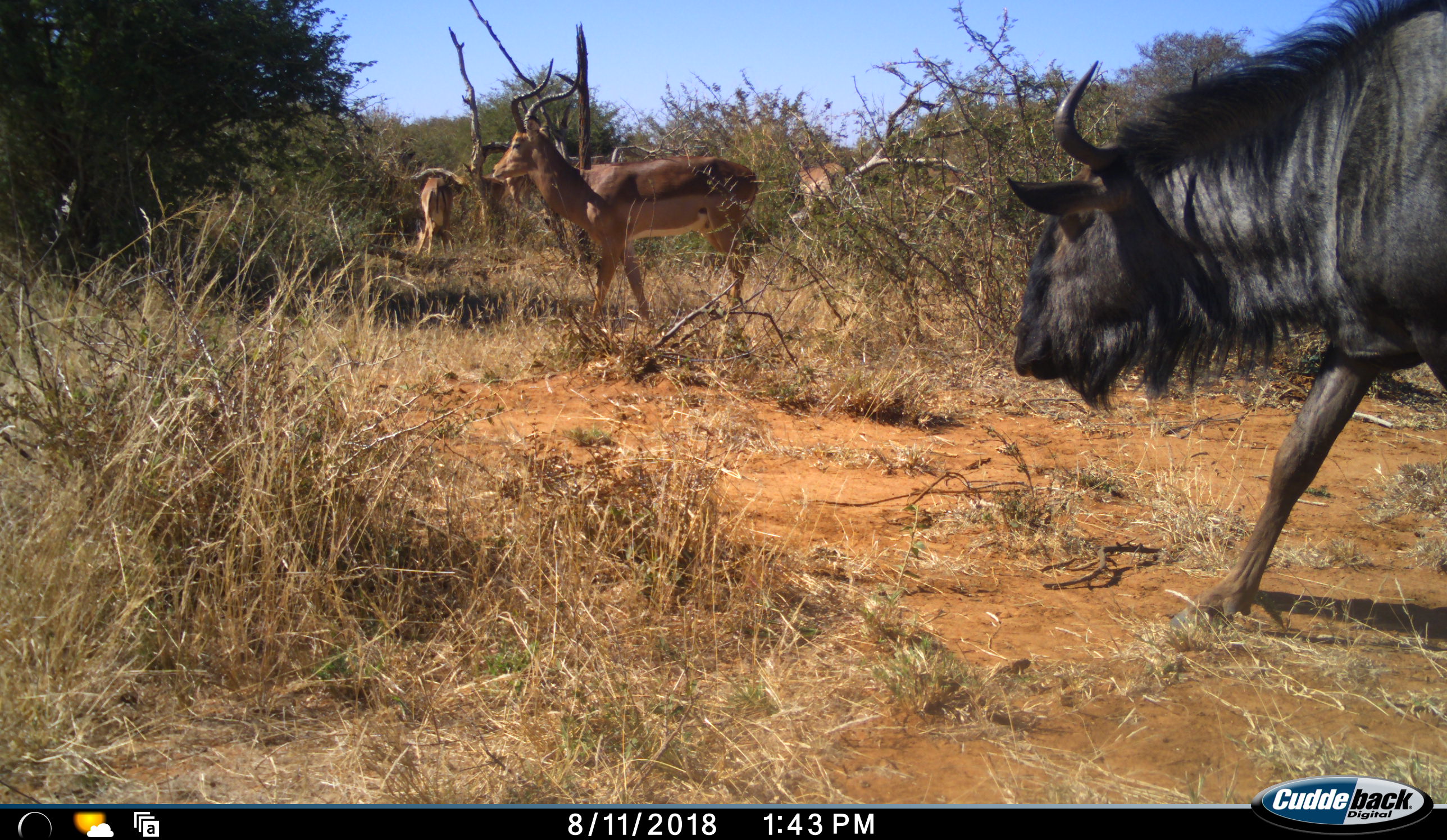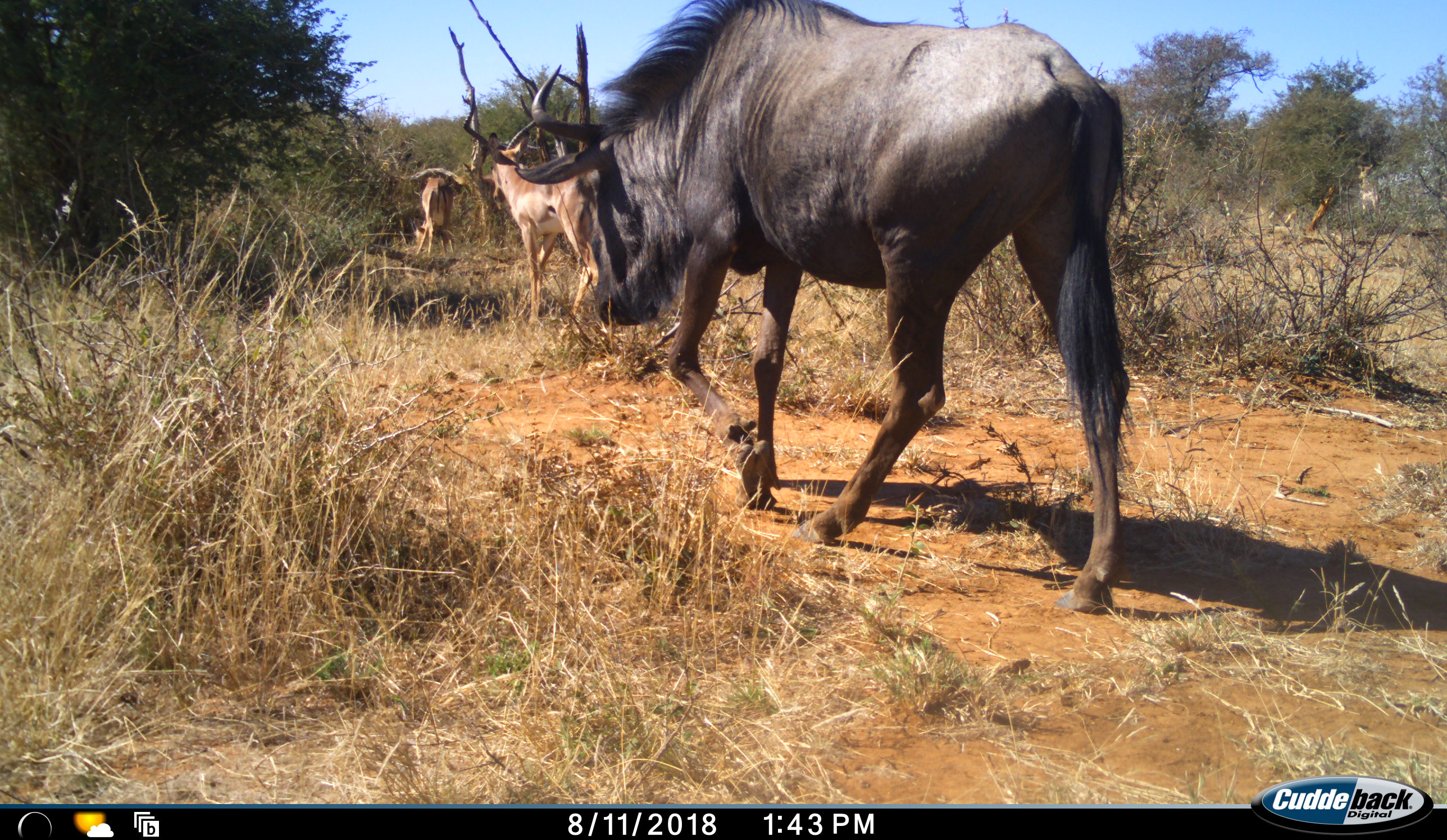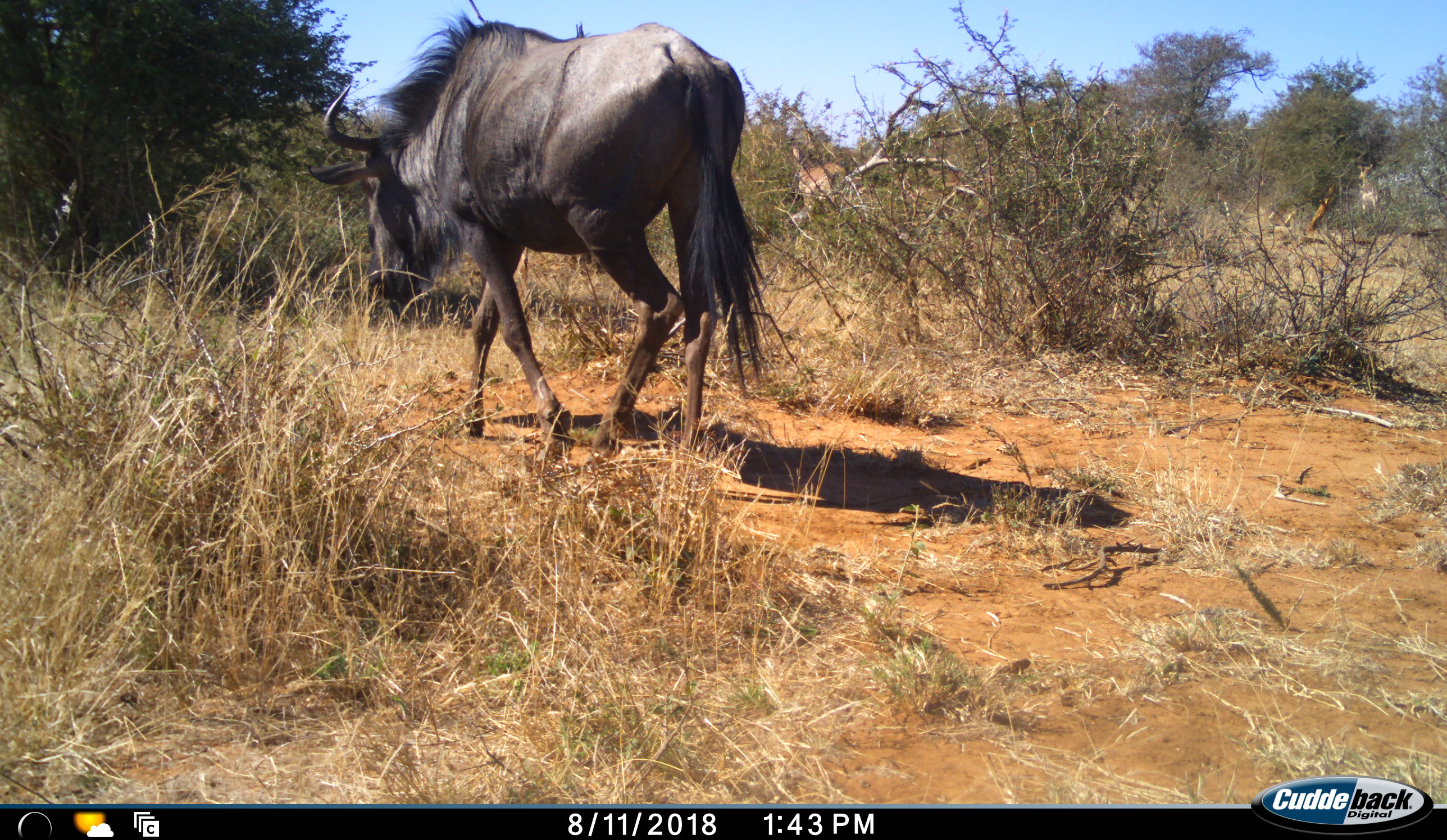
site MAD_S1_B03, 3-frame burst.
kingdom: Animalia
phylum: Chordata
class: Mammalia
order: Artiodactyla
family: Bovidae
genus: Aepyceros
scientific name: Aepyceros melampus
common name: impala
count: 4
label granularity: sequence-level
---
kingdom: Animalia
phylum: Chordata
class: Mammalia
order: Artiodactyla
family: Bovidae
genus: Connochaetes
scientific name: Connochaetes taurinus taurinus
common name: blue wildebeest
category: wildebeestblue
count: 1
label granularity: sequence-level